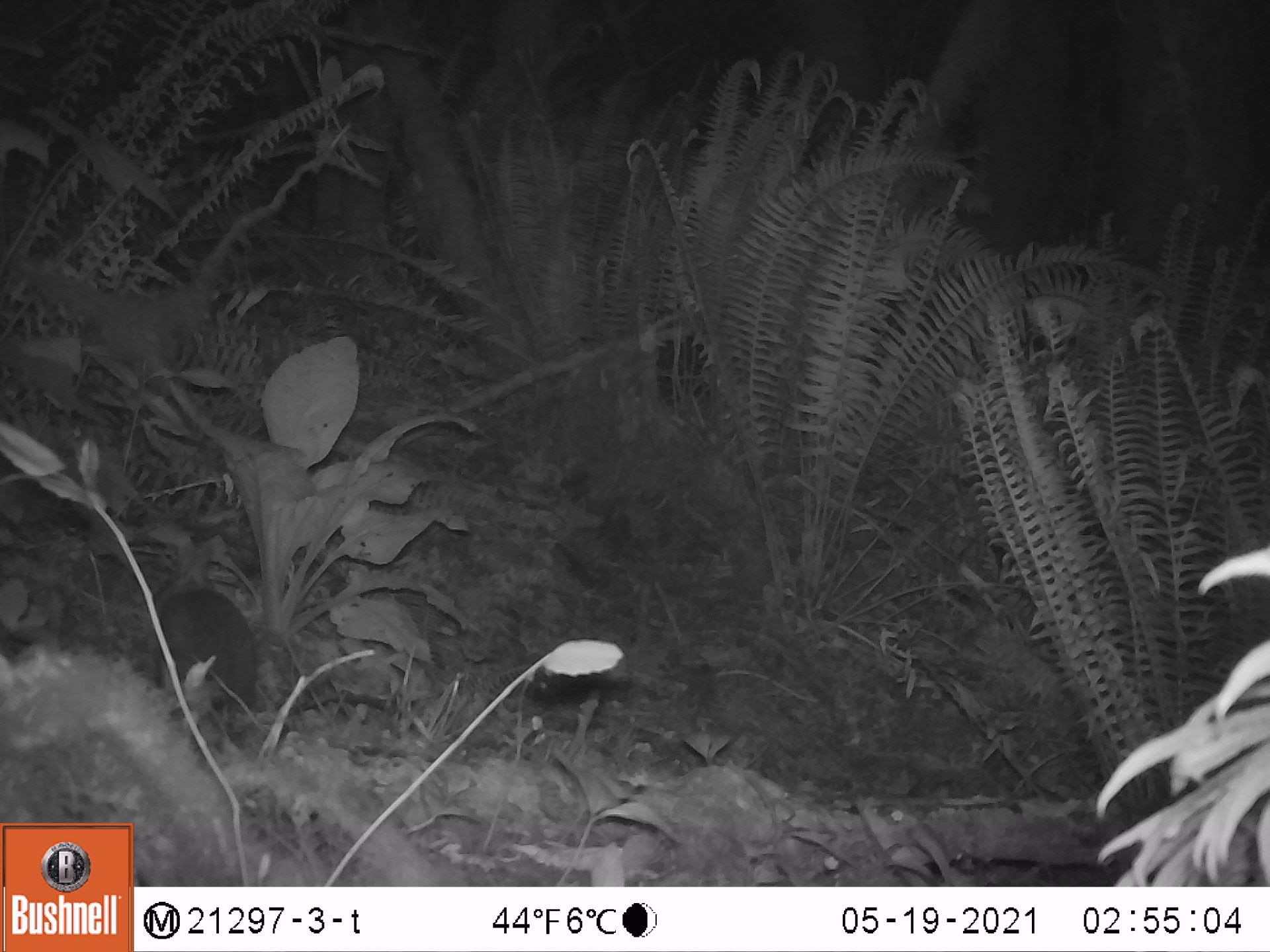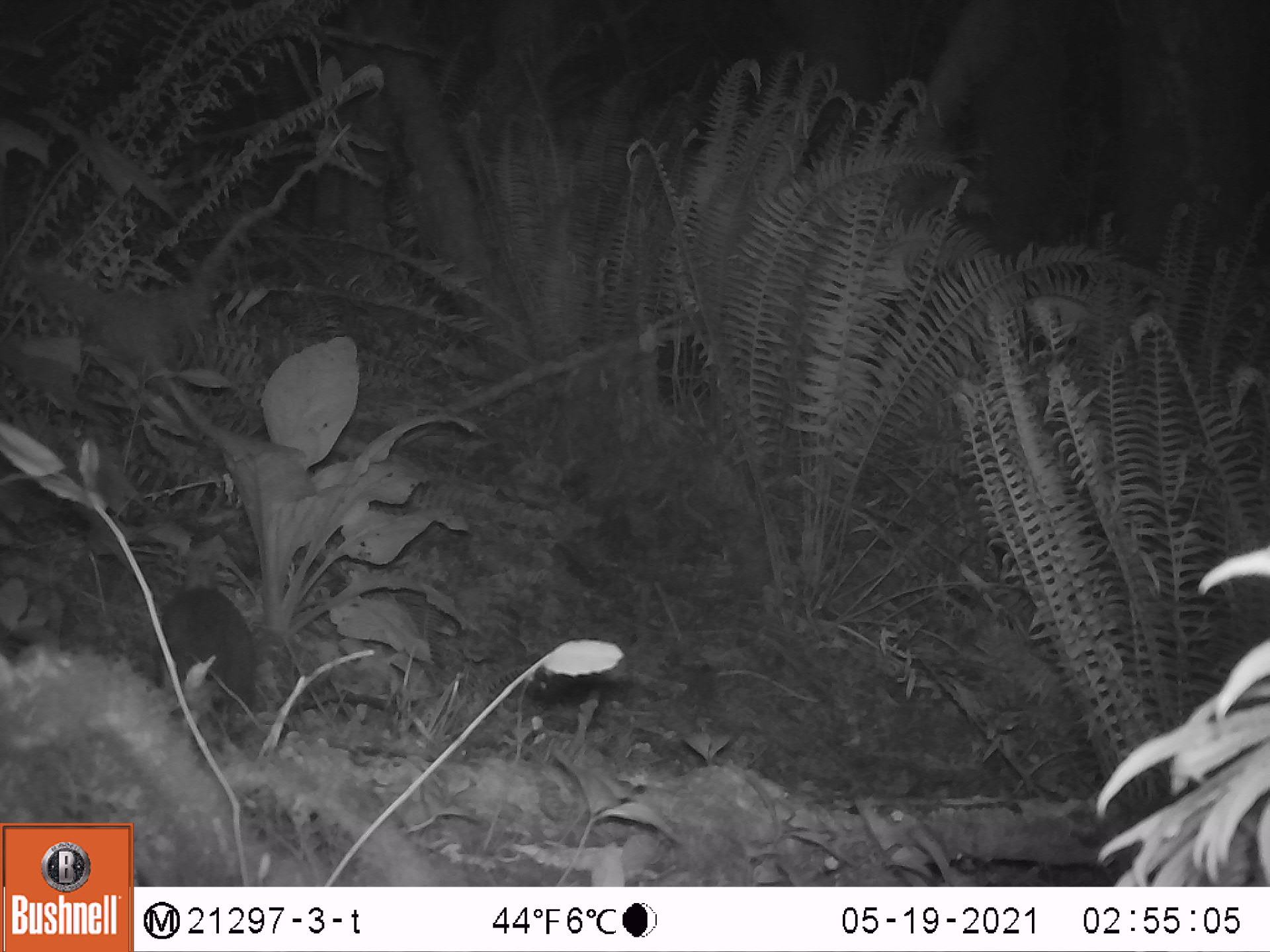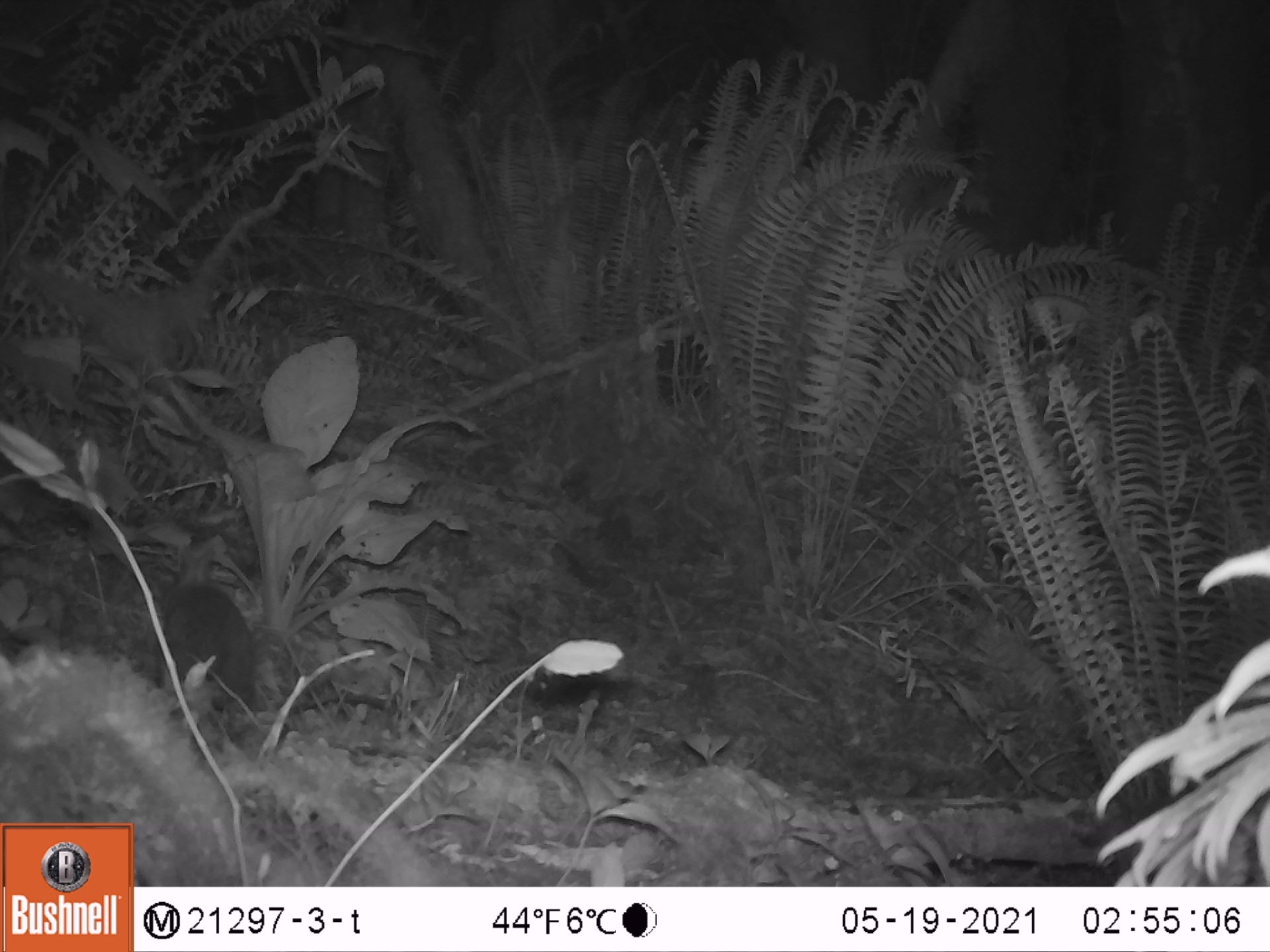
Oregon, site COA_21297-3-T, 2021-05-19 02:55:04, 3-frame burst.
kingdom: Animalia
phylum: Chordata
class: Mammalia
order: Lagomorpha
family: Leporidae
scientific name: Leporidae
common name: hares and rabbits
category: leporidae family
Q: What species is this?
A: Leporidae family (hares and rabbits) (Leporidae).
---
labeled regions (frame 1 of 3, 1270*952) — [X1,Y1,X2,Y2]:
leporidae family: [140,579,268,724]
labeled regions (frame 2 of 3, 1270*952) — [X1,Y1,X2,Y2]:
leporidae family: [143,574,268,711]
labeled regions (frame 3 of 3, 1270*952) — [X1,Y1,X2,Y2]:
leporidae family: [139,581,271,728]